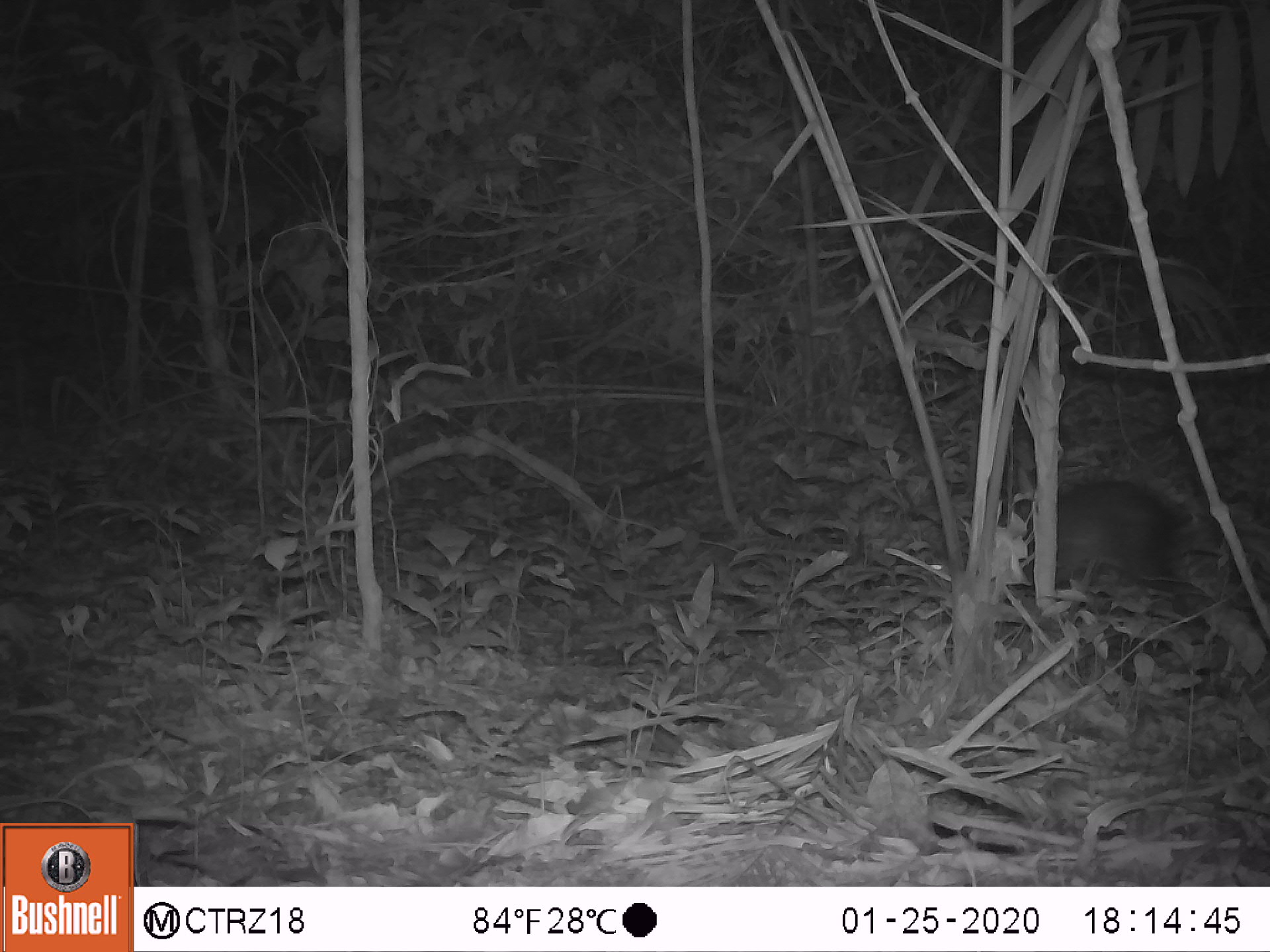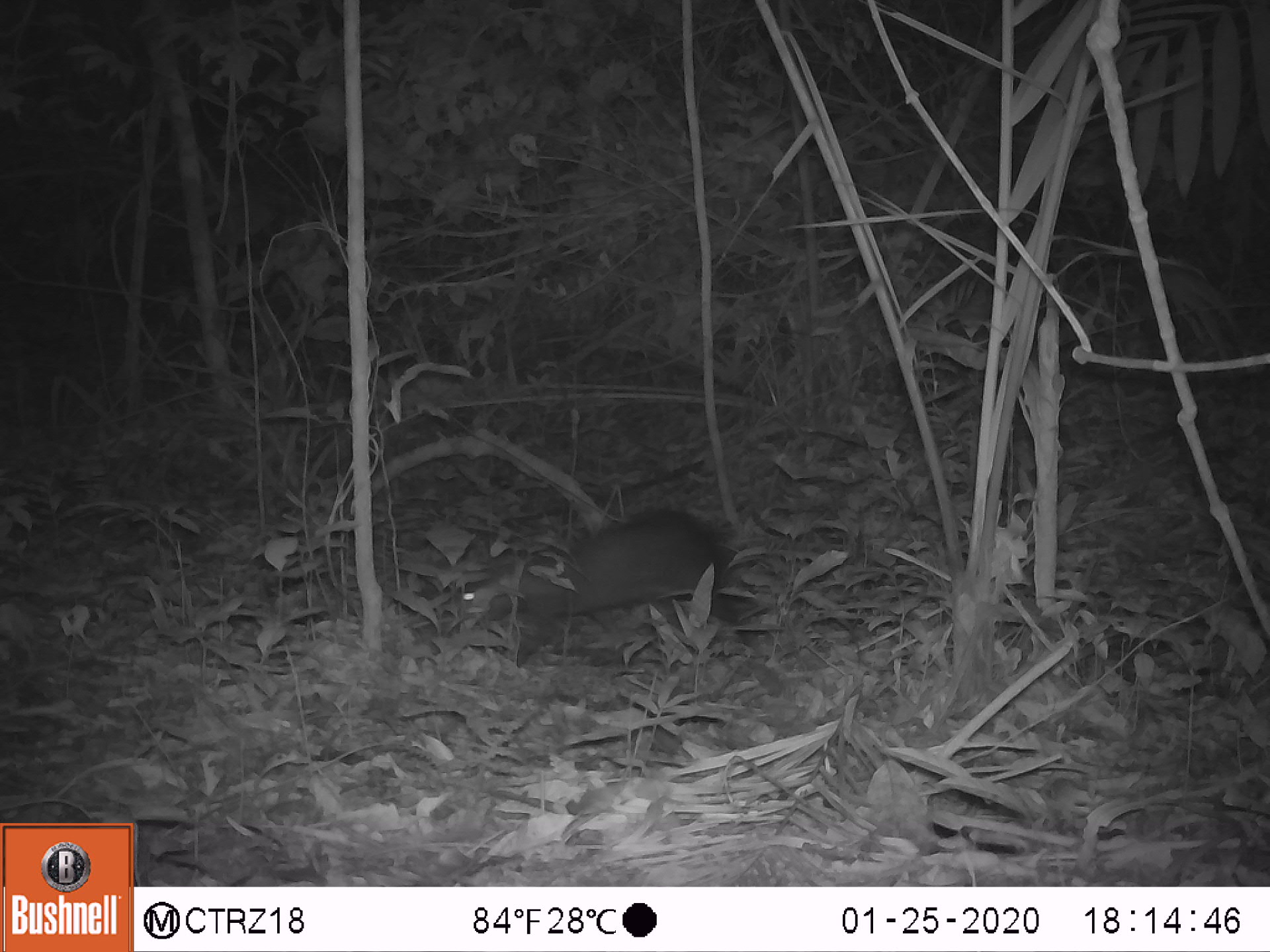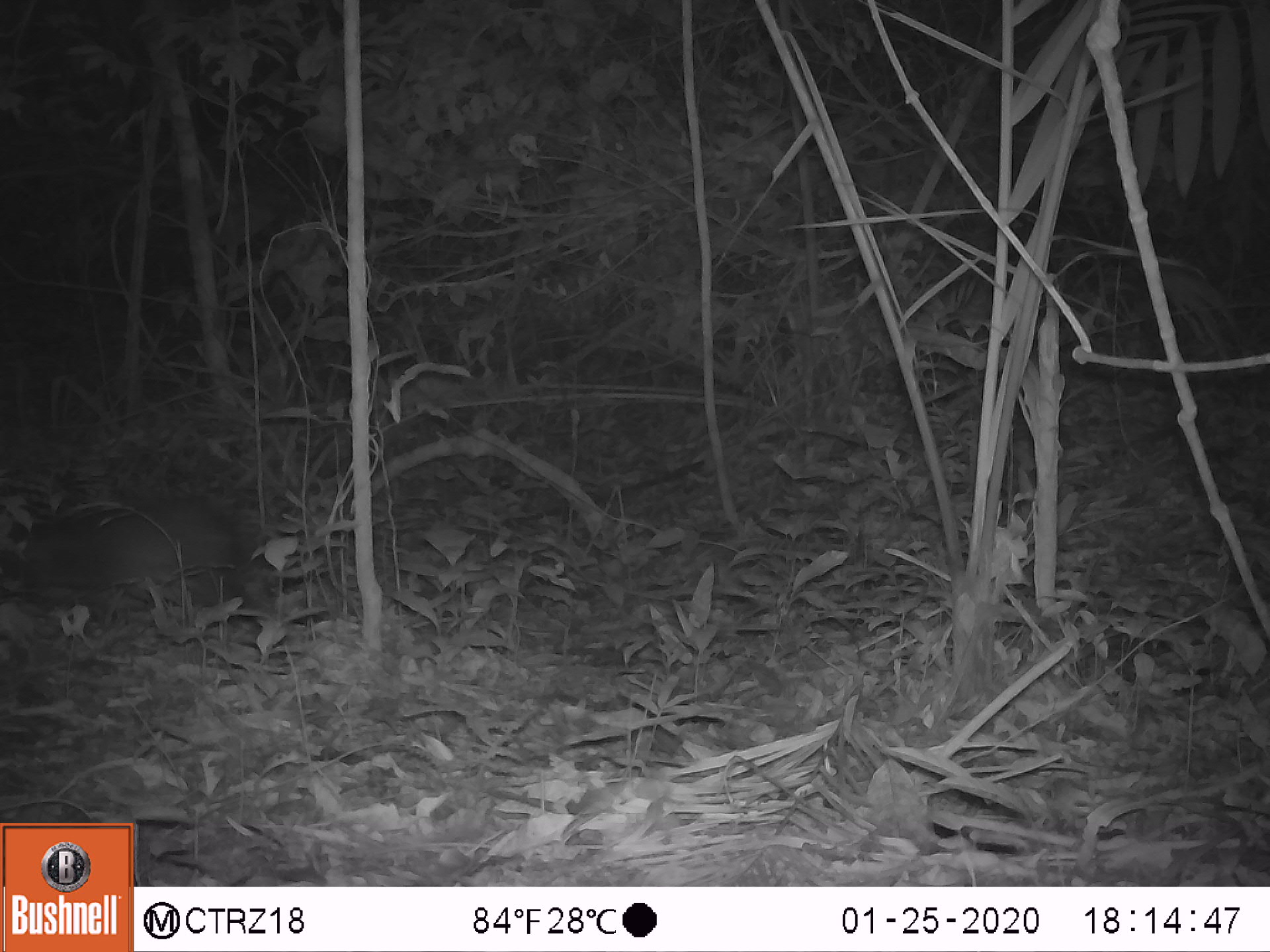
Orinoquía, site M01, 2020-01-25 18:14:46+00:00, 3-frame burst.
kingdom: Animalia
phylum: Chordata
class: Mammalia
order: Rodentia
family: Dasyproctidae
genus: Dasyprocta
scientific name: Dasyprocta fuliginosa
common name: black agouti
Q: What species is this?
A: Black agouti (Dasyprocta fuliginosa).